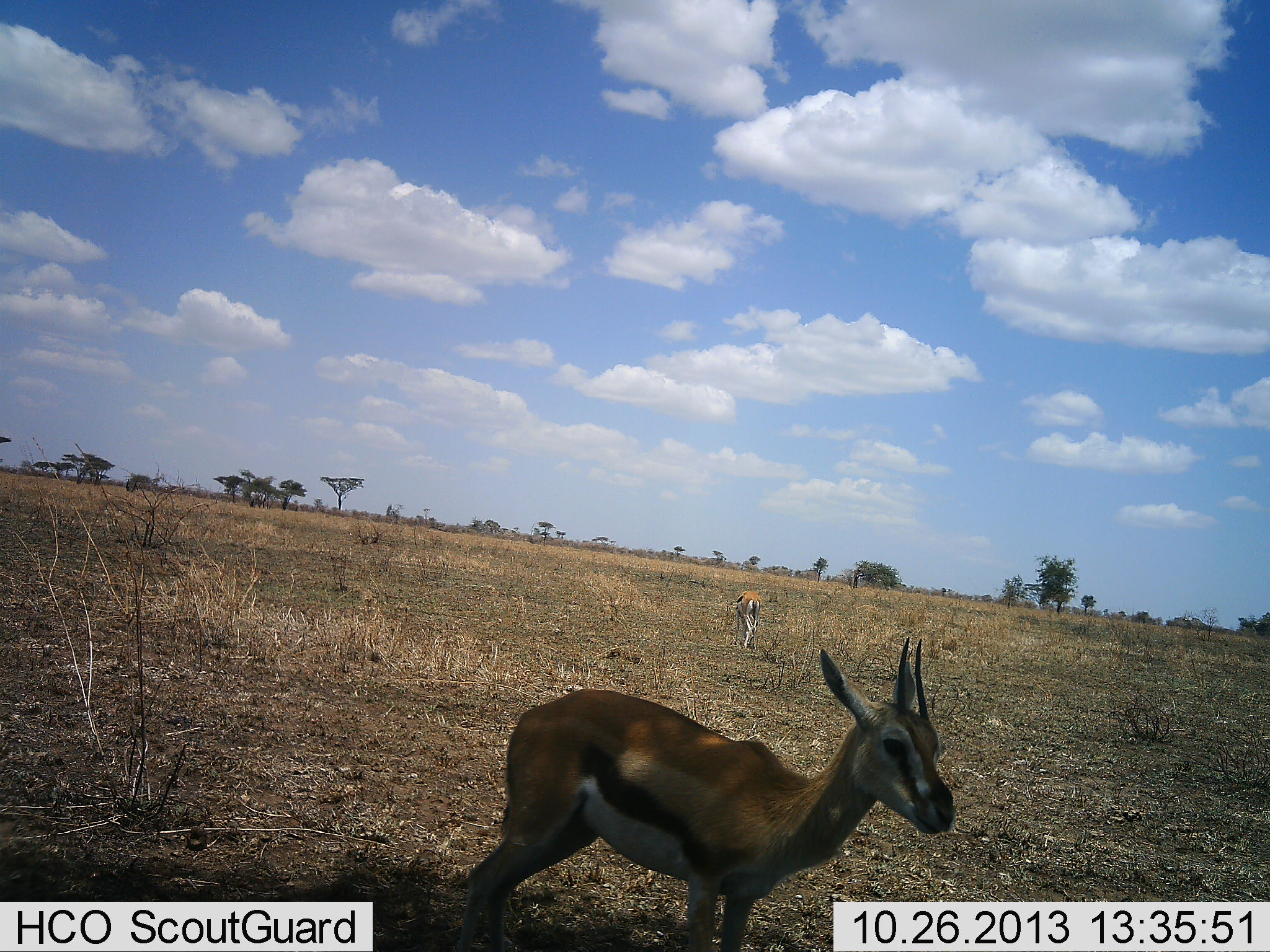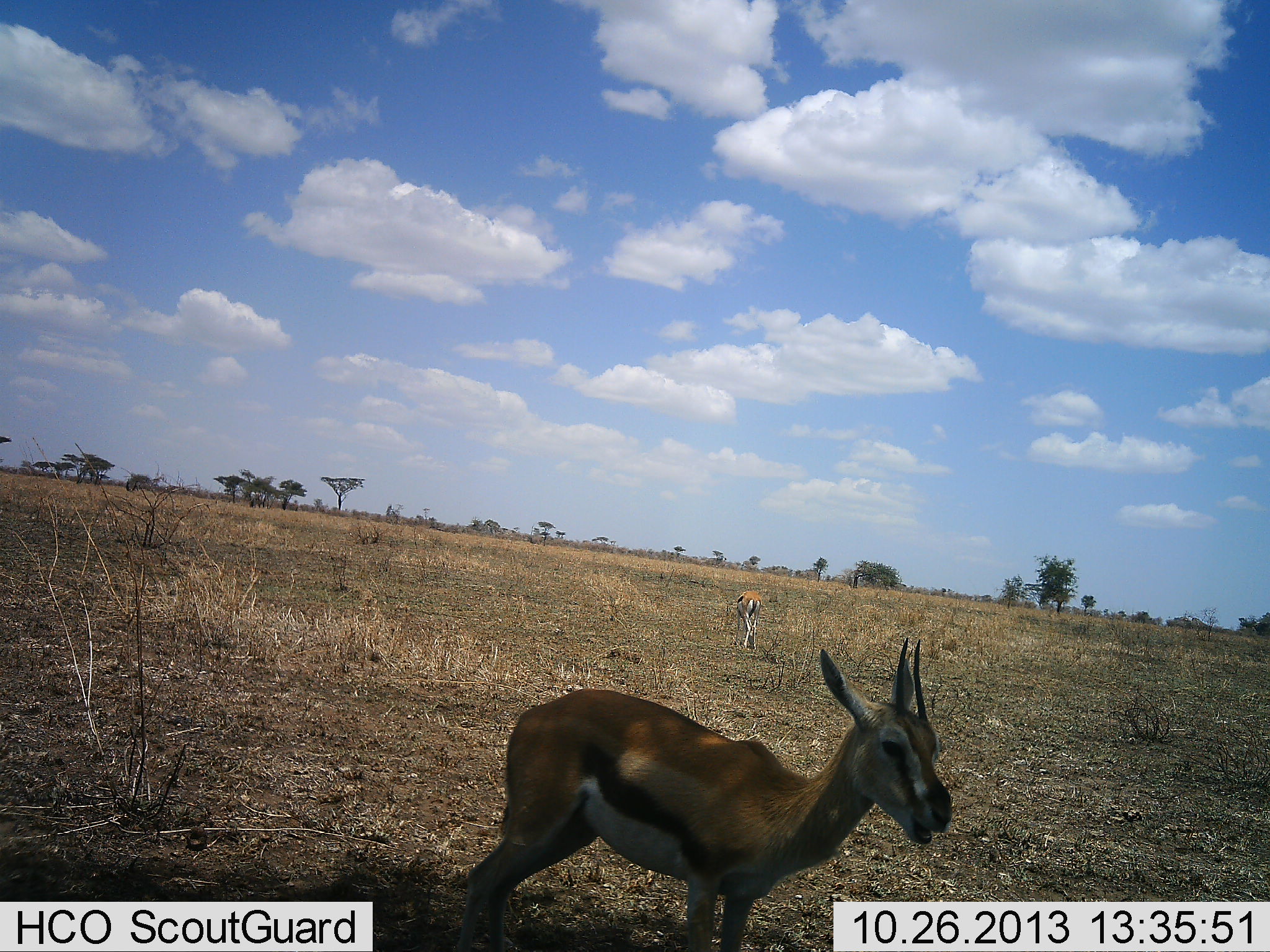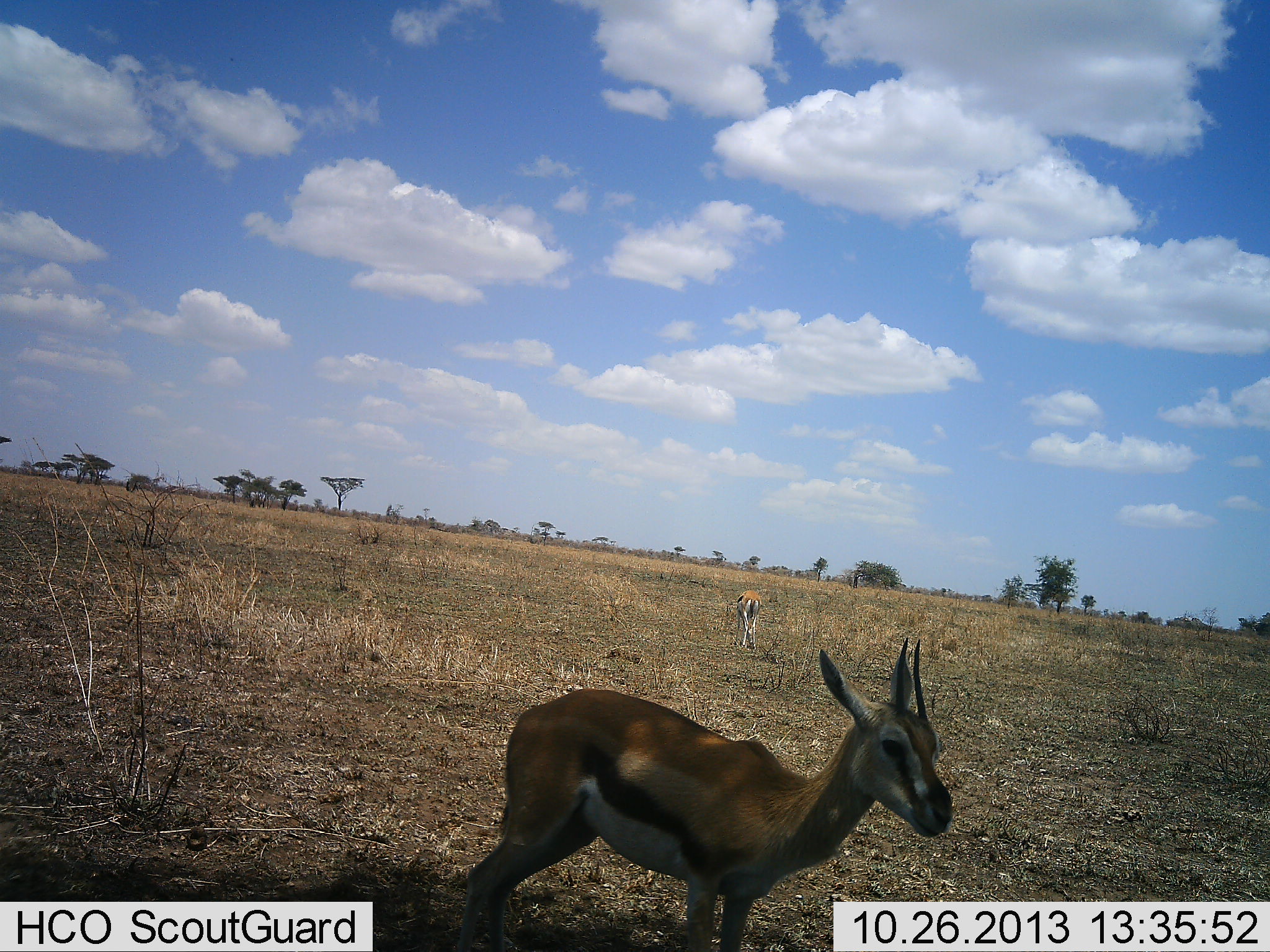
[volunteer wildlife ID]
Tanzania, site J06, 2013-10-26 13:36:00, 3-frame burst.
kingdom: Animalia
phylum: Chordata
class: Mammalia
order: Artiodactyla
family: Bovidae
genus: Eudorcas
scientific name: Eudorcas thomsonii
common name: thomson's gazelle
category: gazellethomsons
Gazellethomsons (thomson's gazelle) (Eudorcas thomsonii), count 2. Behavior (volunteer vote fractions): standing 62%, resting 0%, moving 14%, interacting 0%. Young present (vote fraction): 0%. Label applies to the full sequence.